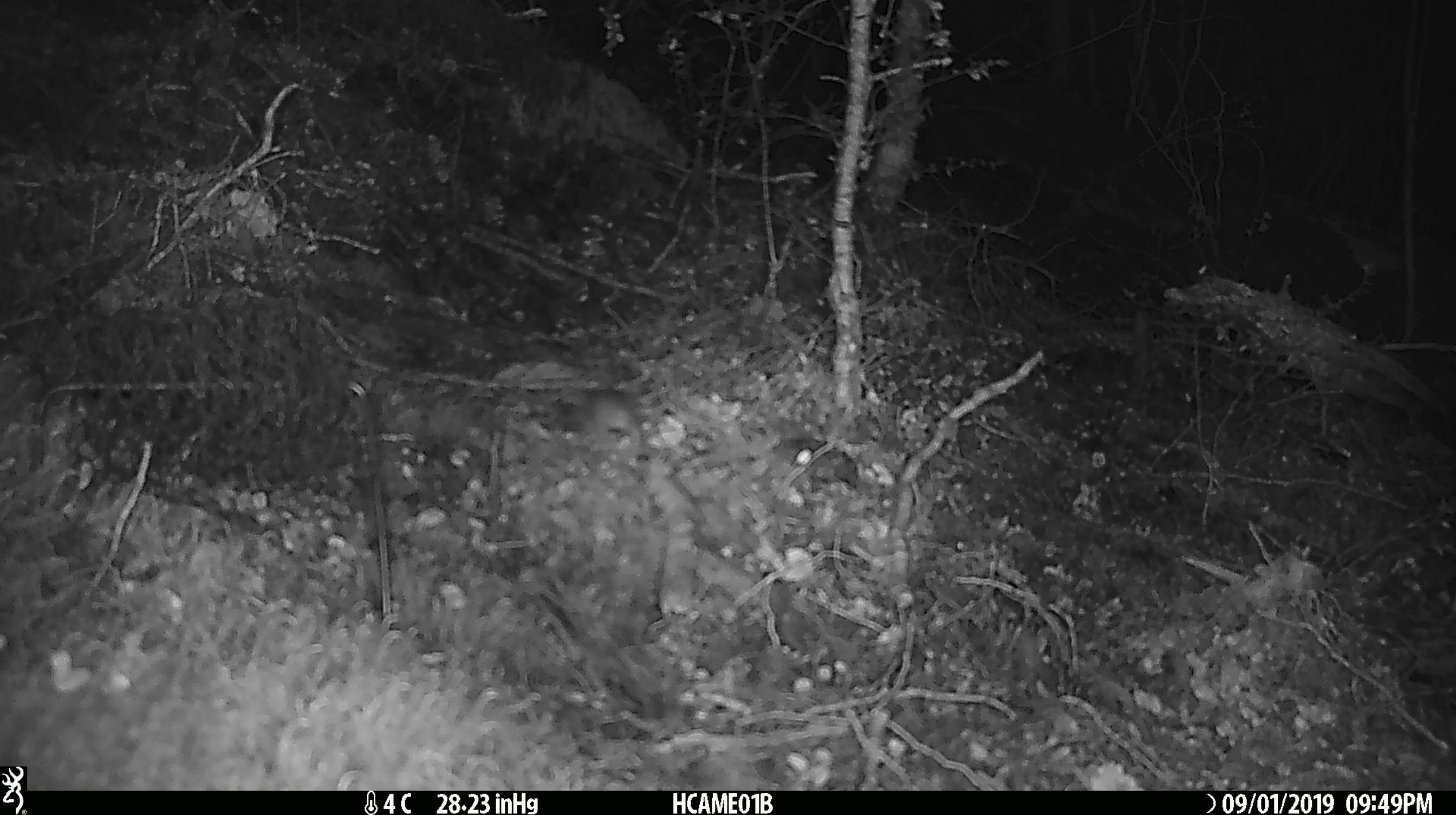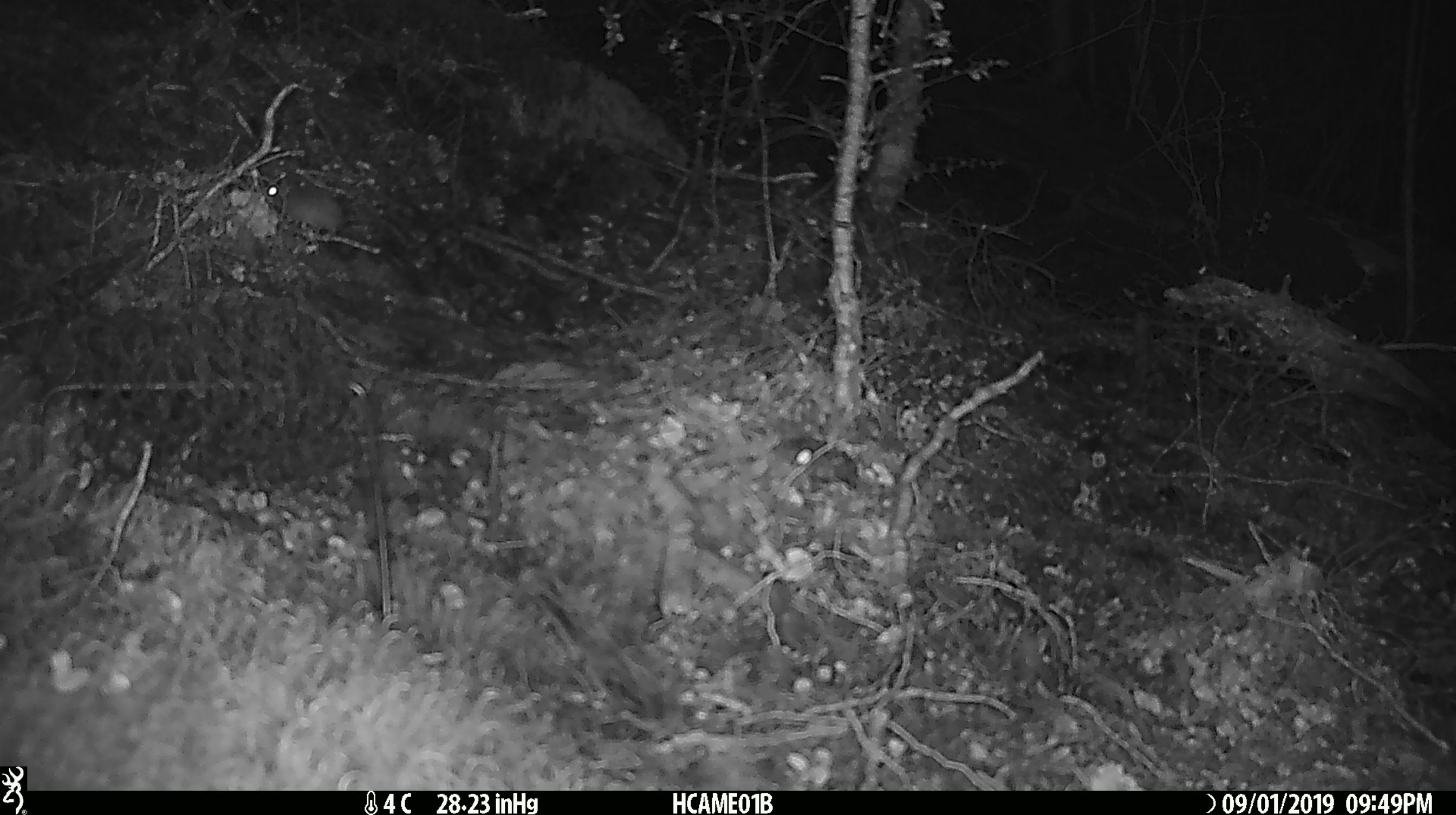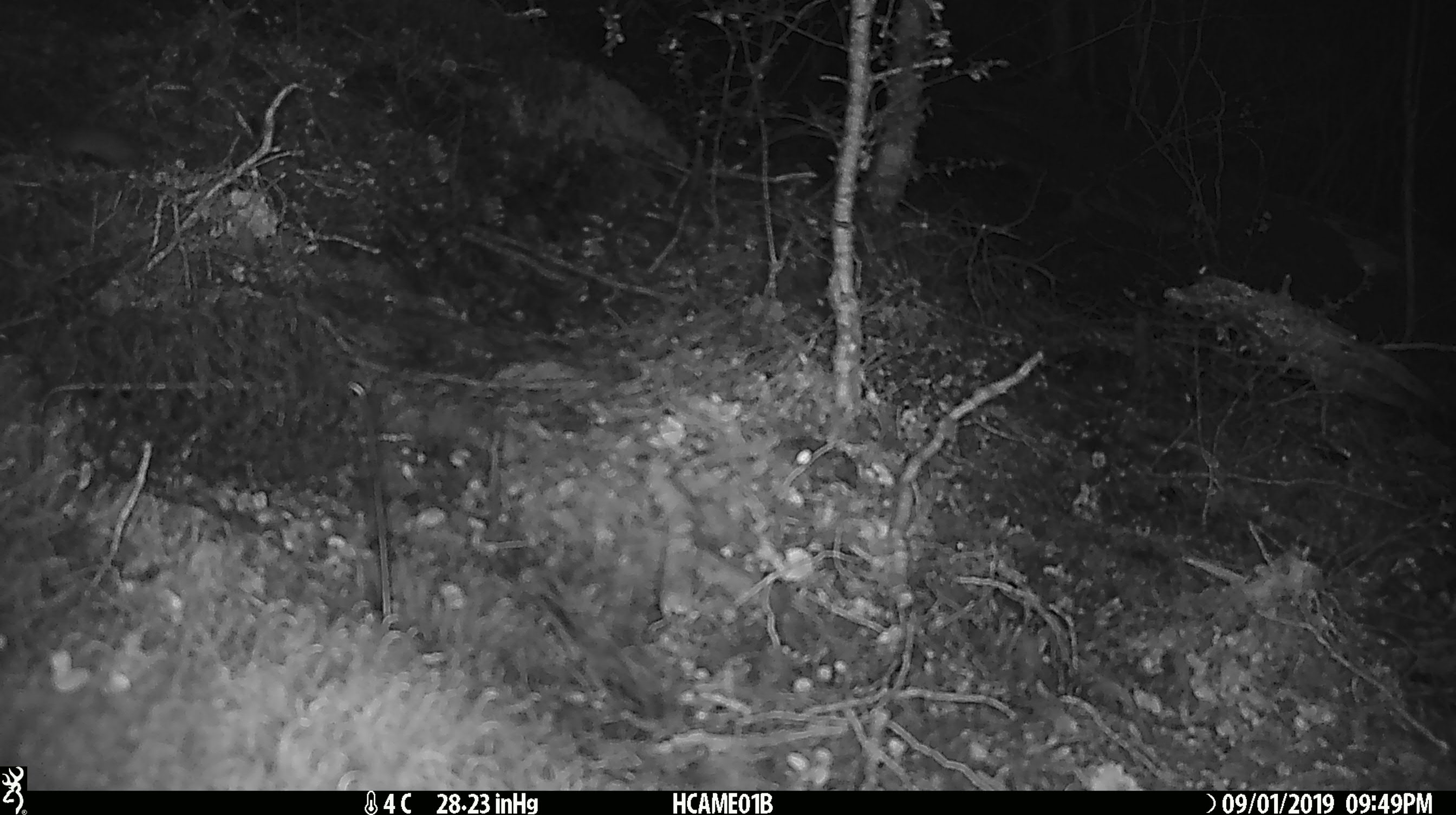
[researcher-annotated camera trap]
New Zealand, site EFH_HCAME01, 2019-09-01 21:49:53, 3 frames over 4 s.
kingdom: Animalia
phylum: Chordata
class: Mammalia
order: Rodentia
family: Muridae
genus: Mus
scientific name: Mus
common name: mouse